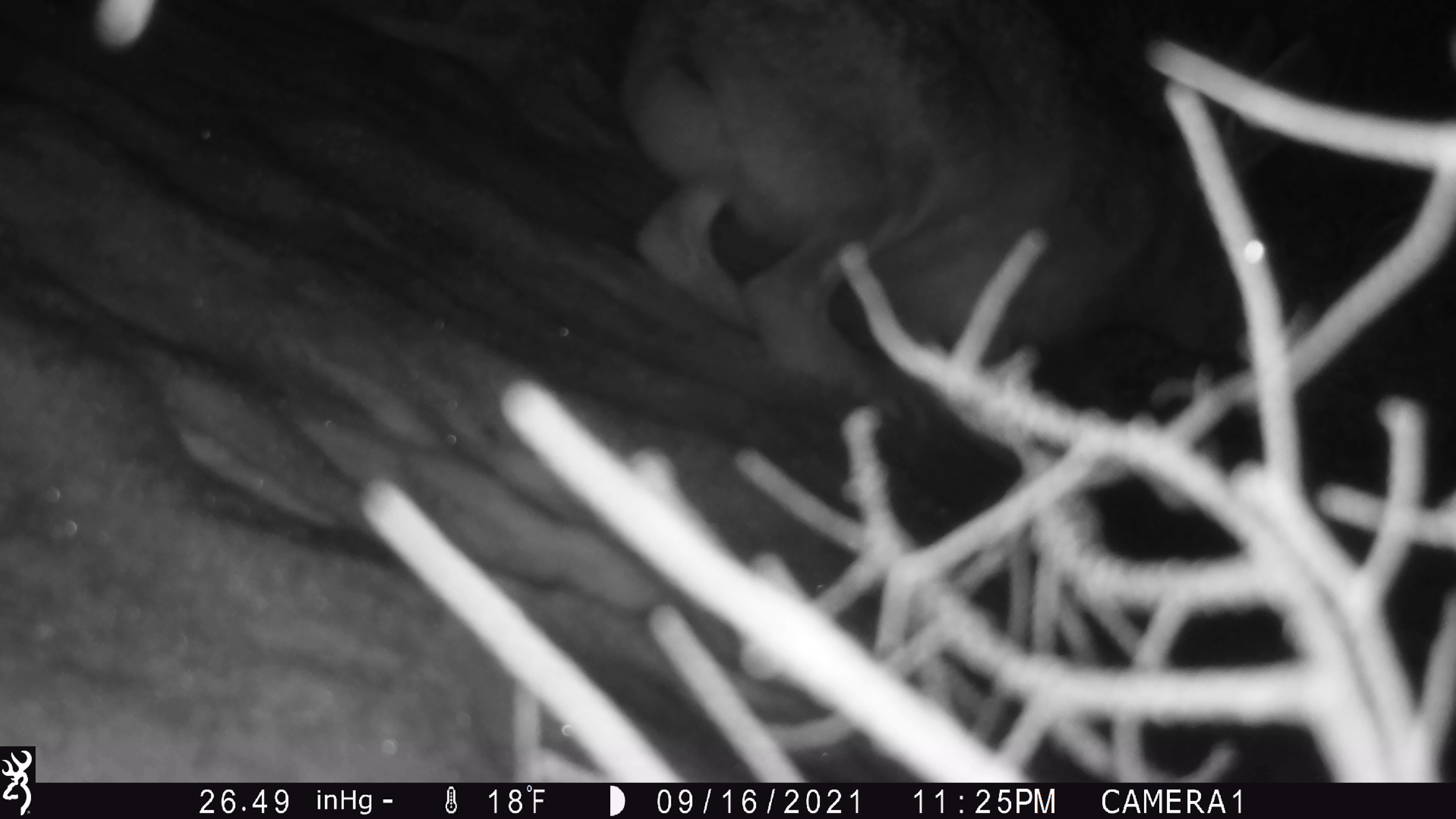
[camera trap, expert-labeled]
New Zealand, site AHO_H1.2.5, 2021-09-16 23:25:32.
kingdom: Animalia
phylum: Chordata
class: Mammalia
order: Lagomorpha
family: Leporidae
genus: Lepus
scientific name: Lepus europaeus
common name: brown hare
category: hare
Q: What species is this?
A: Hare (brown hare) (Lepus europaeus).